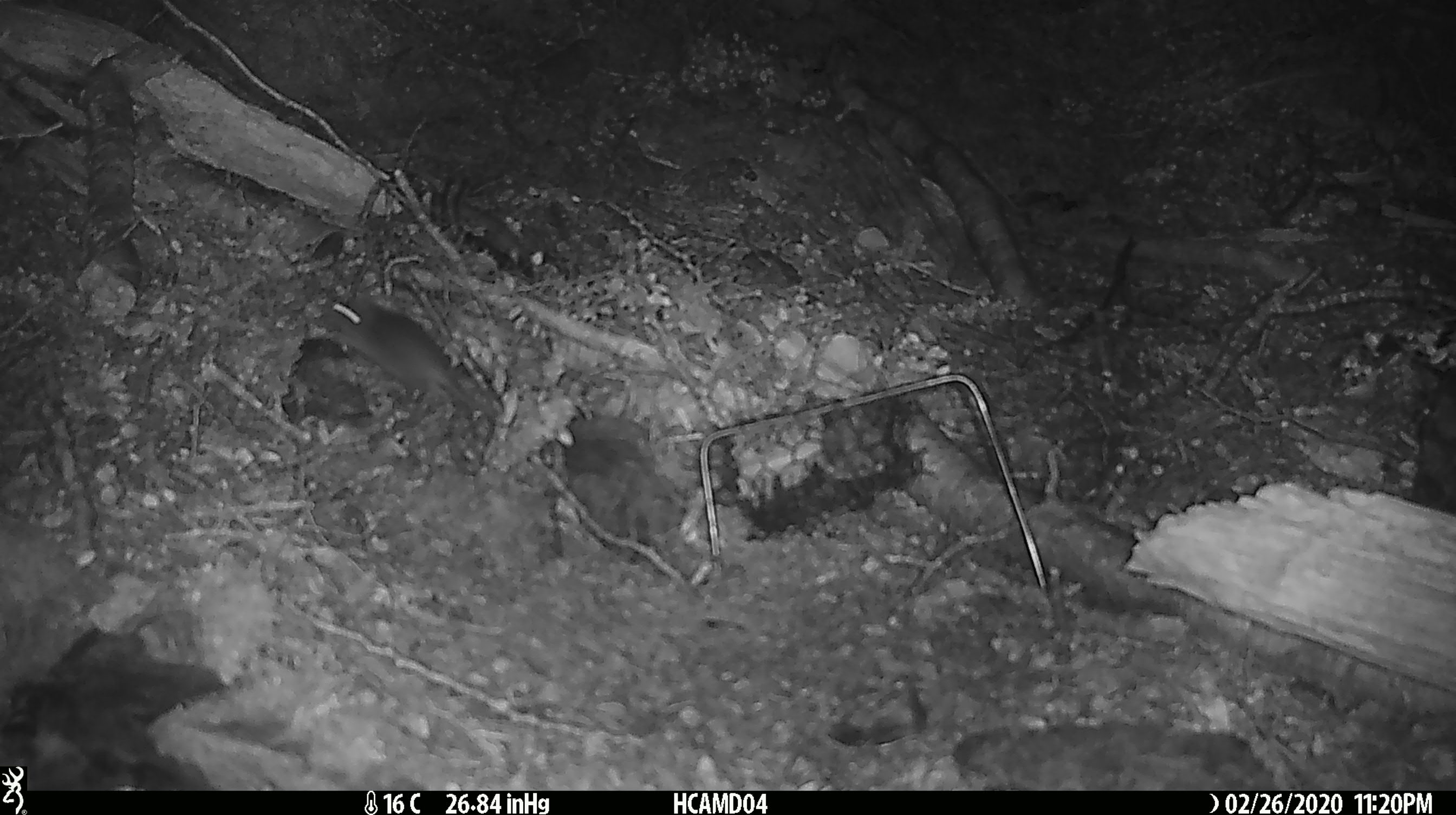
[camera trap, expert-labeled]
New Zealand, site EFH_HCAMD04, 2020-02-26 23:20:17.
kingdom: Animalia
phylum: Chordata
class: Mammalia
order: Rodentia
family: Muridae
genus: Mus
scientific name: Mus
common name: mouse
Mouse (Mus).